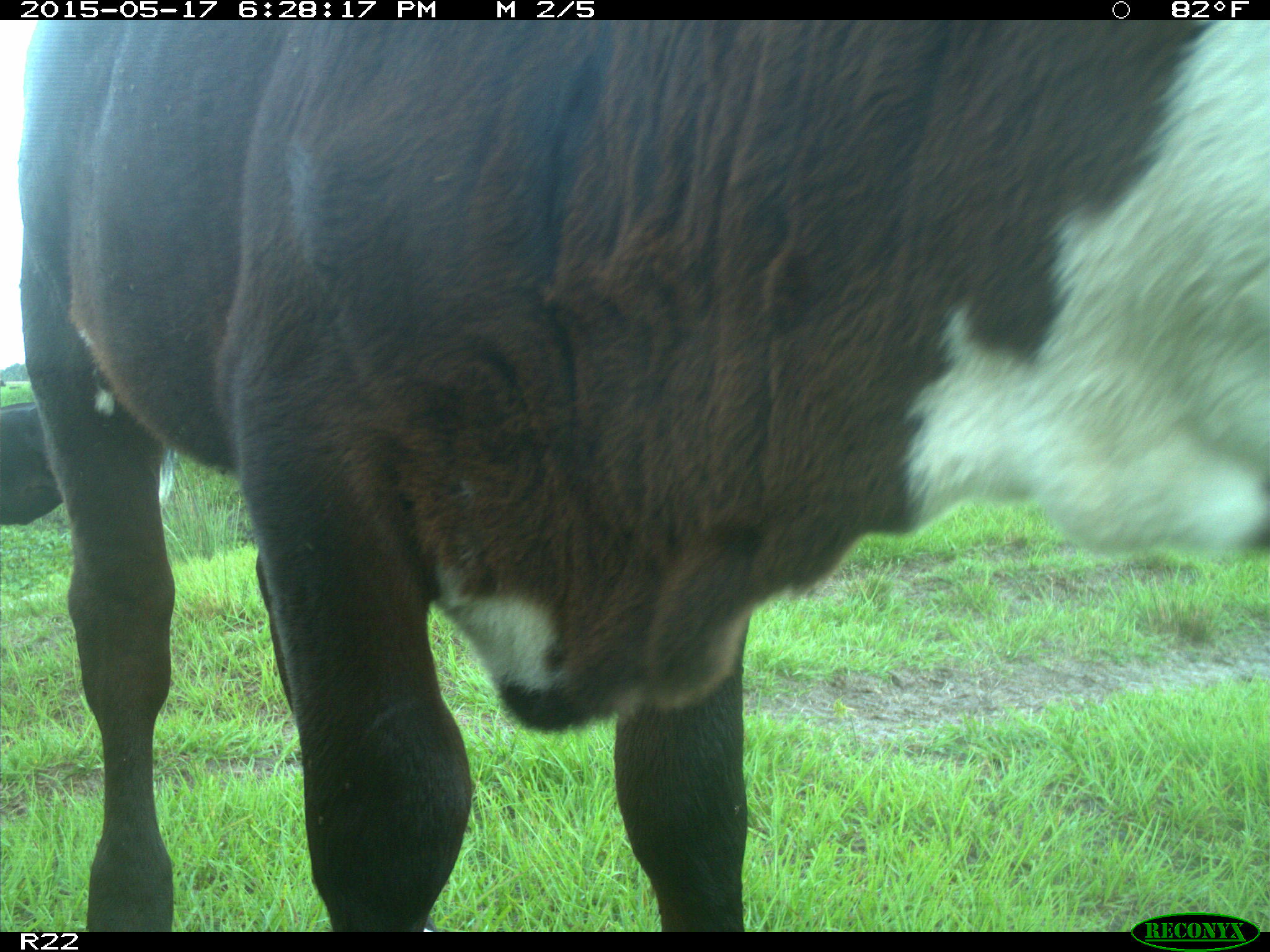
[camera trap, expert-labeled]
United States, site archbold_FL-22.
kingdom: Animalia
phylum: Chordata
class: Mammalia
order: Artiodactyla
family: Bovidae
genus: Bos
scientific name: Bos taurus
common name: domestic cow